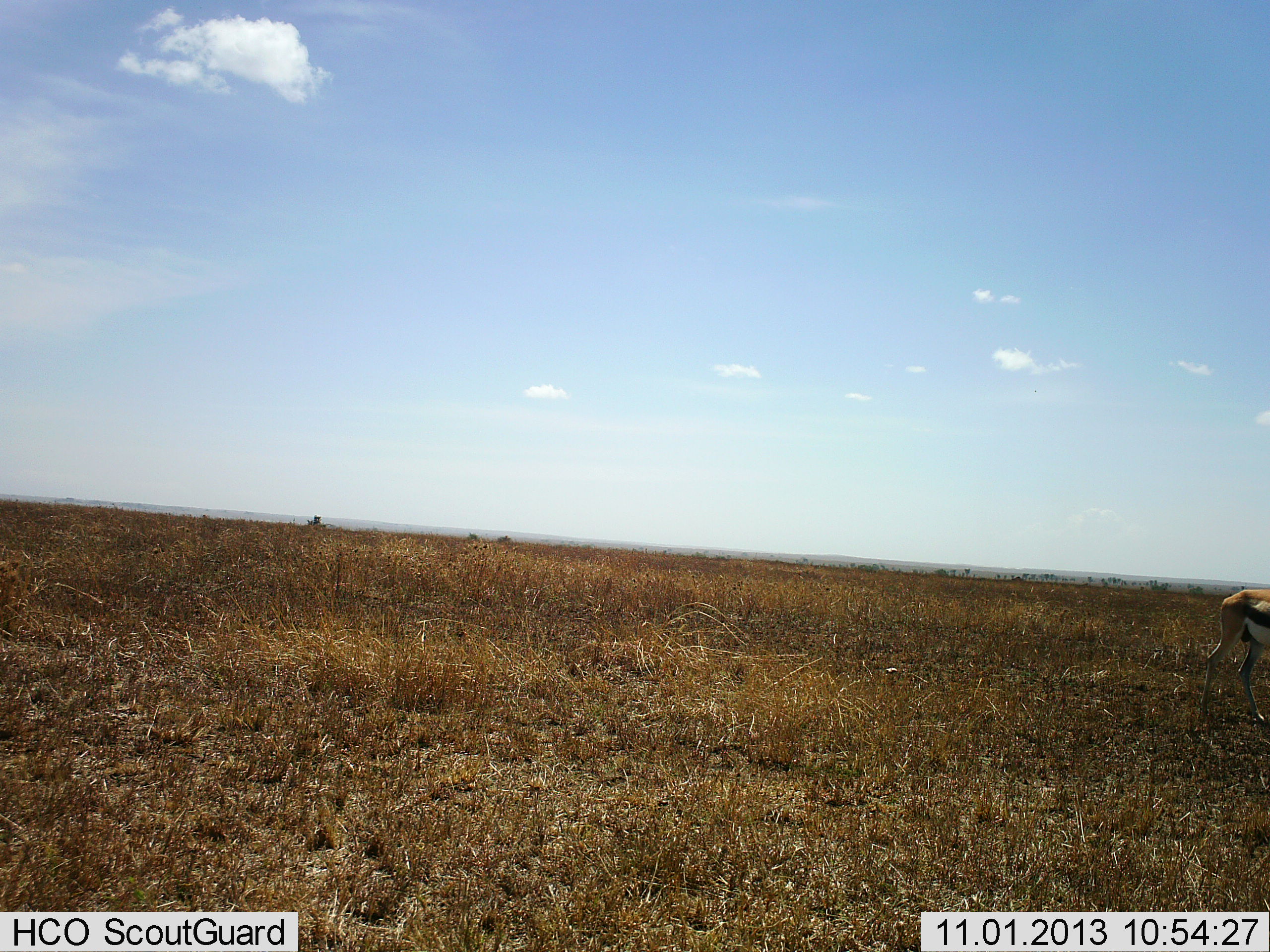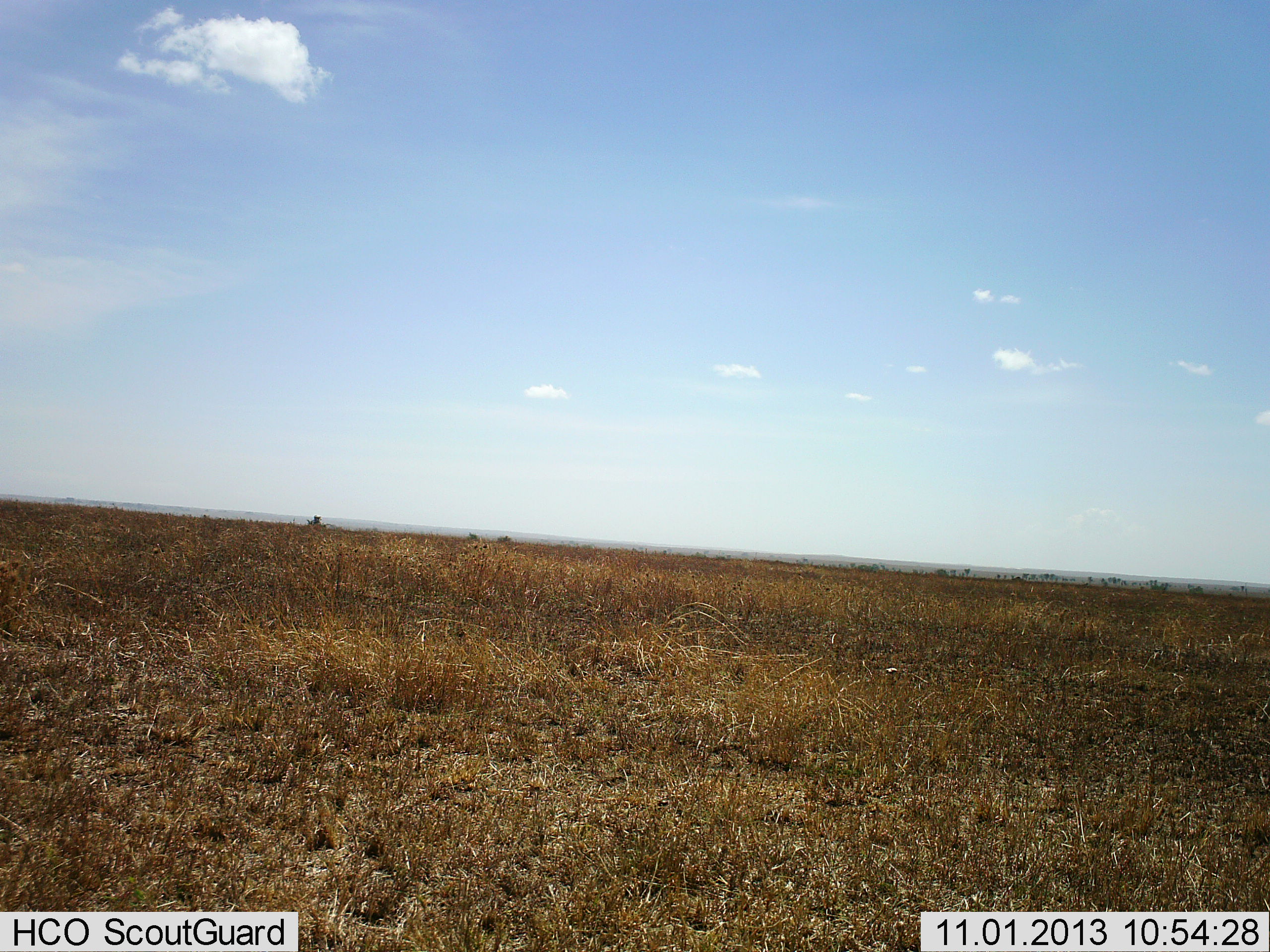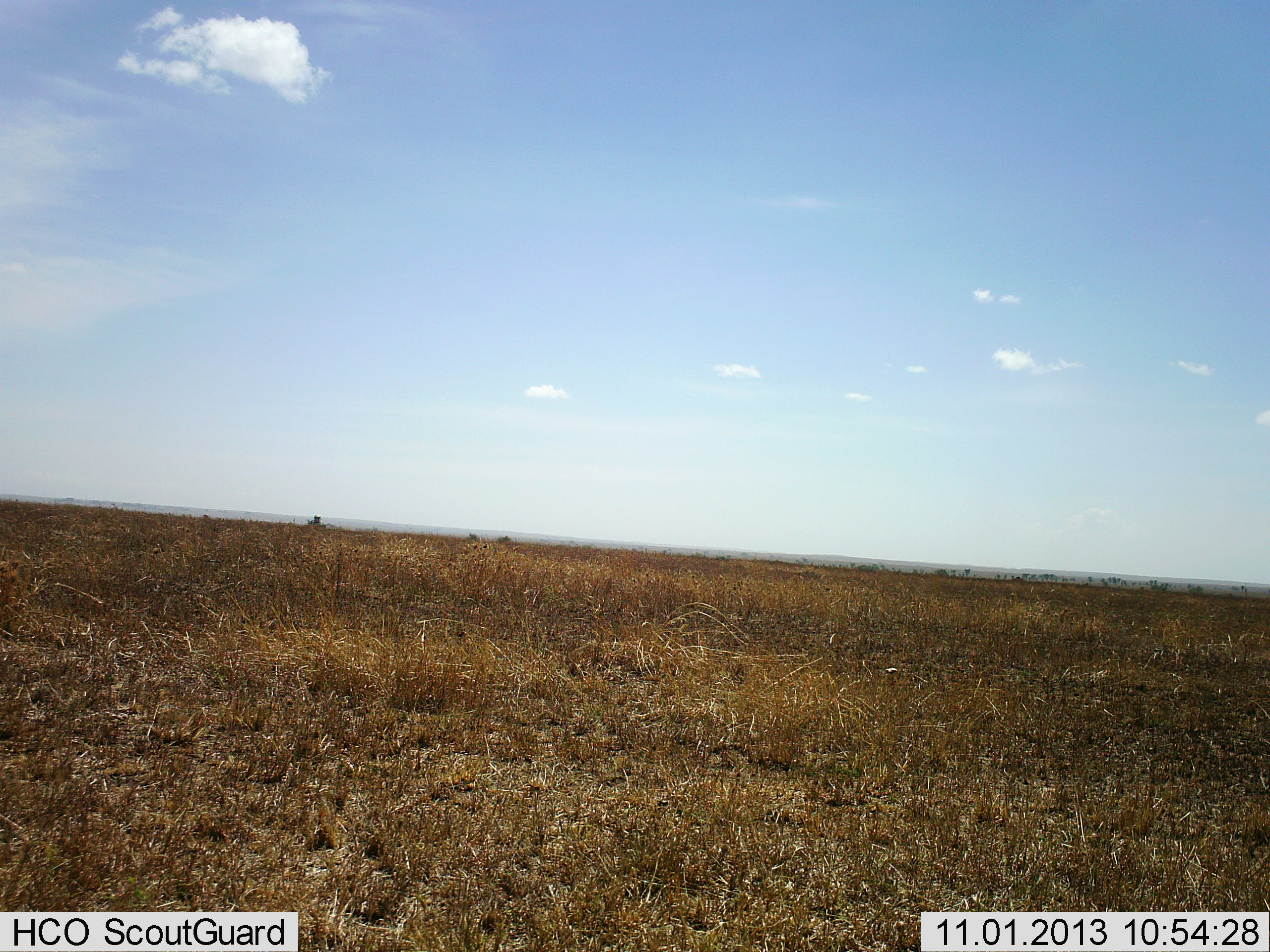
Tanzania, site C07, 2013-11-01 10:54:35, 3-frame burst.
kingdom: Animalia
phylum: Chordata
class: Mammalia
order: Artiodactyla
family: Bovidae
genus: Eudorcas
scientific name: Eudorcas thomsonii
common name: thomson's gazelle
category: gazellethomsons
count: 1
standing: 0%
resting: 0%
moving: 100%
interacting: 0%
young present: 0%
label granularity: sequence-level